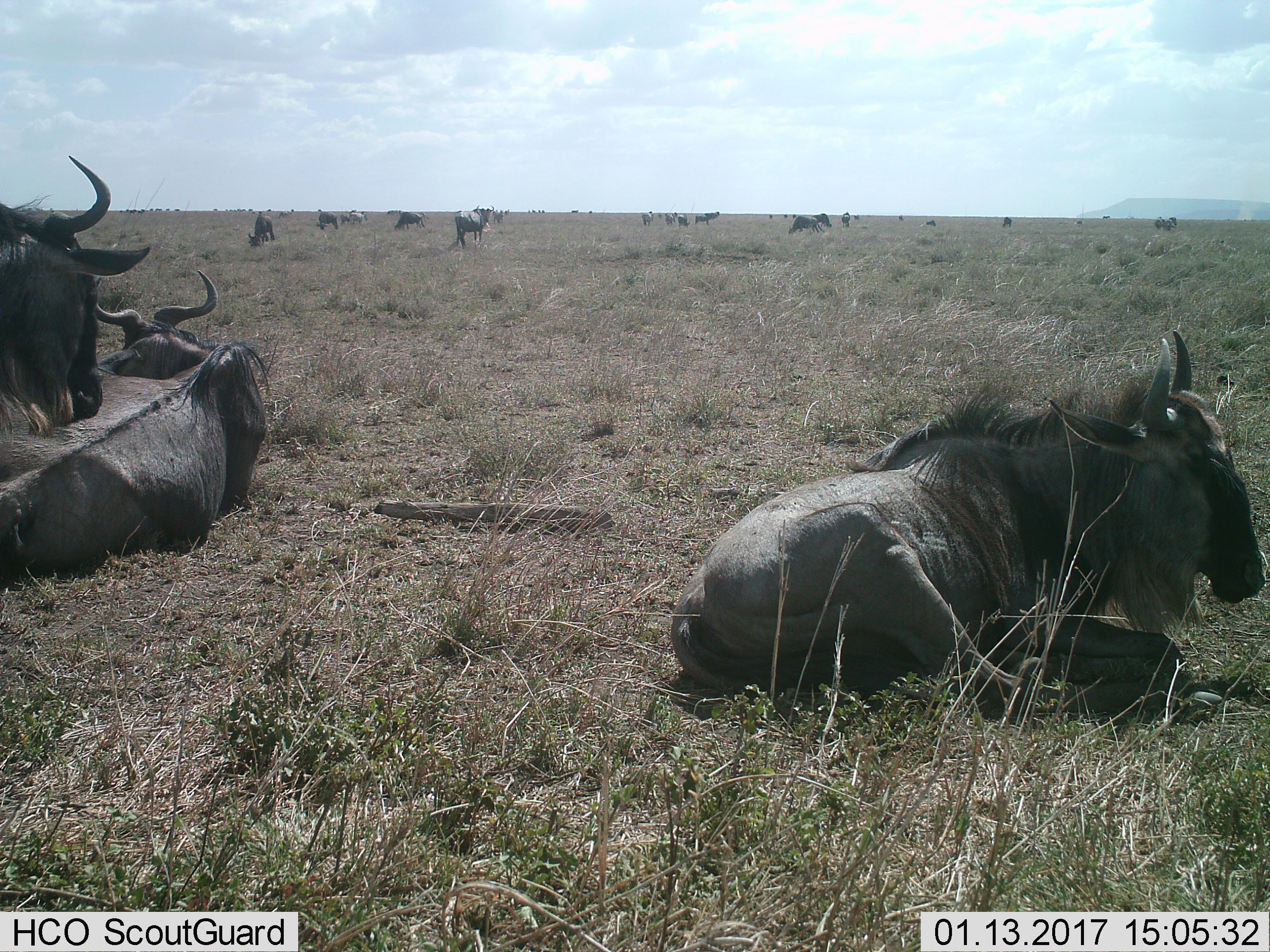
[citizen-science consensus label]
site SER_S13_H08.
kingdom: Animalia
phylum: Chordata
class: Mammalia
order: Artiodactyla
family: Bovidae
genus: Connochaetes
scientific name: Connochaetes taurinus taurinus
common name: blue wildebeest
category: wildebeestblue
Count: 11-50.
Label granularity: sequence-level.